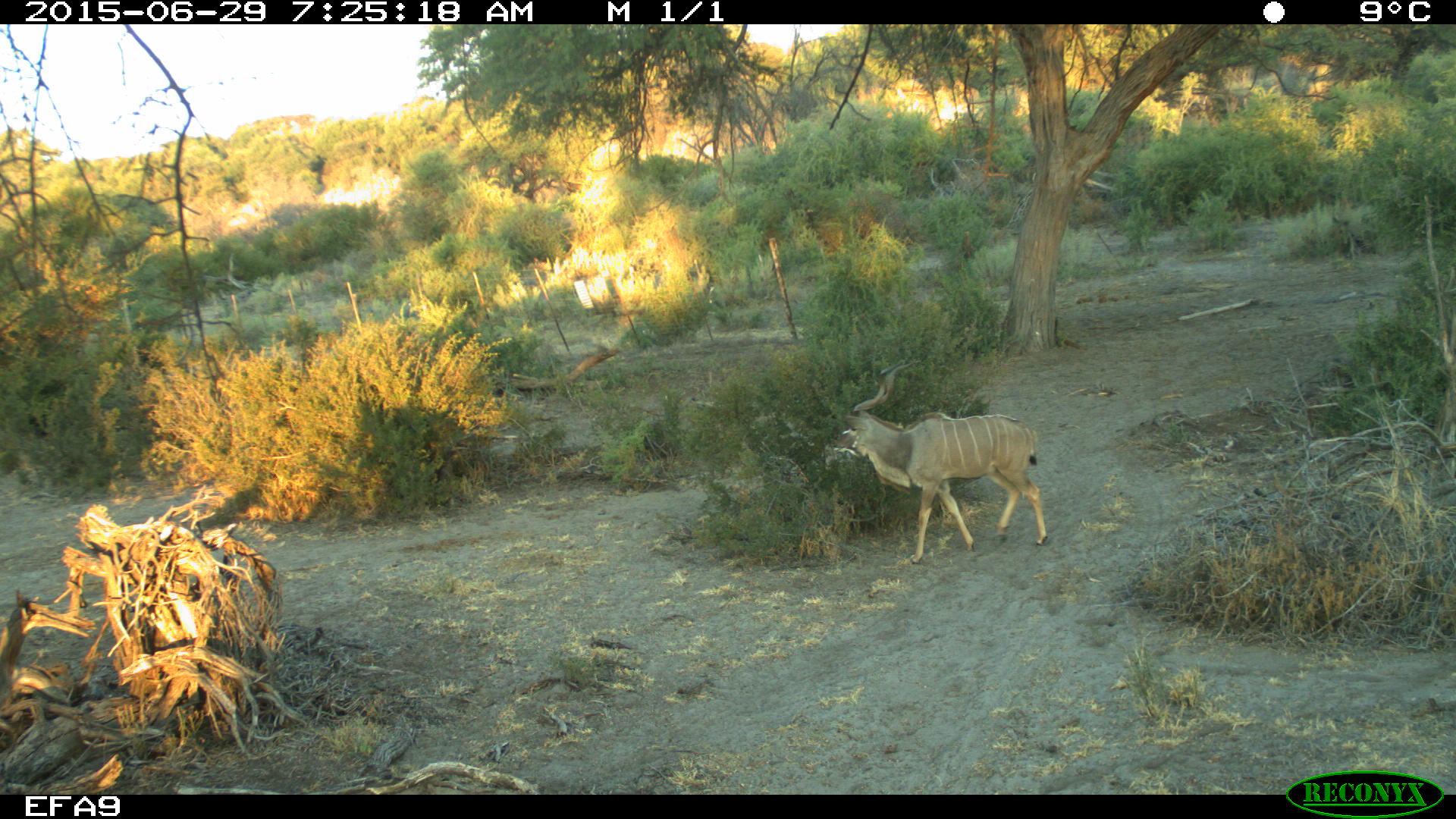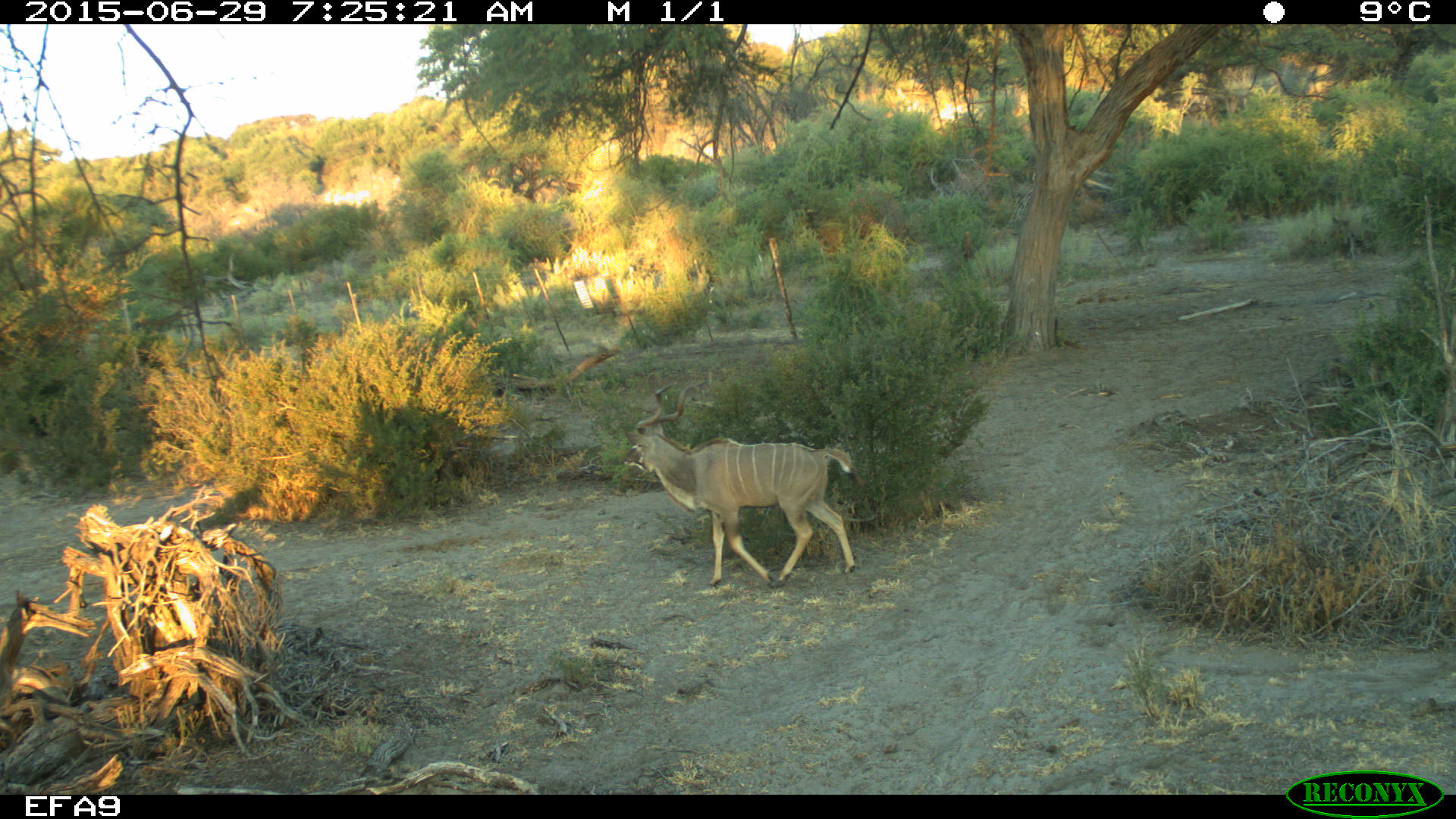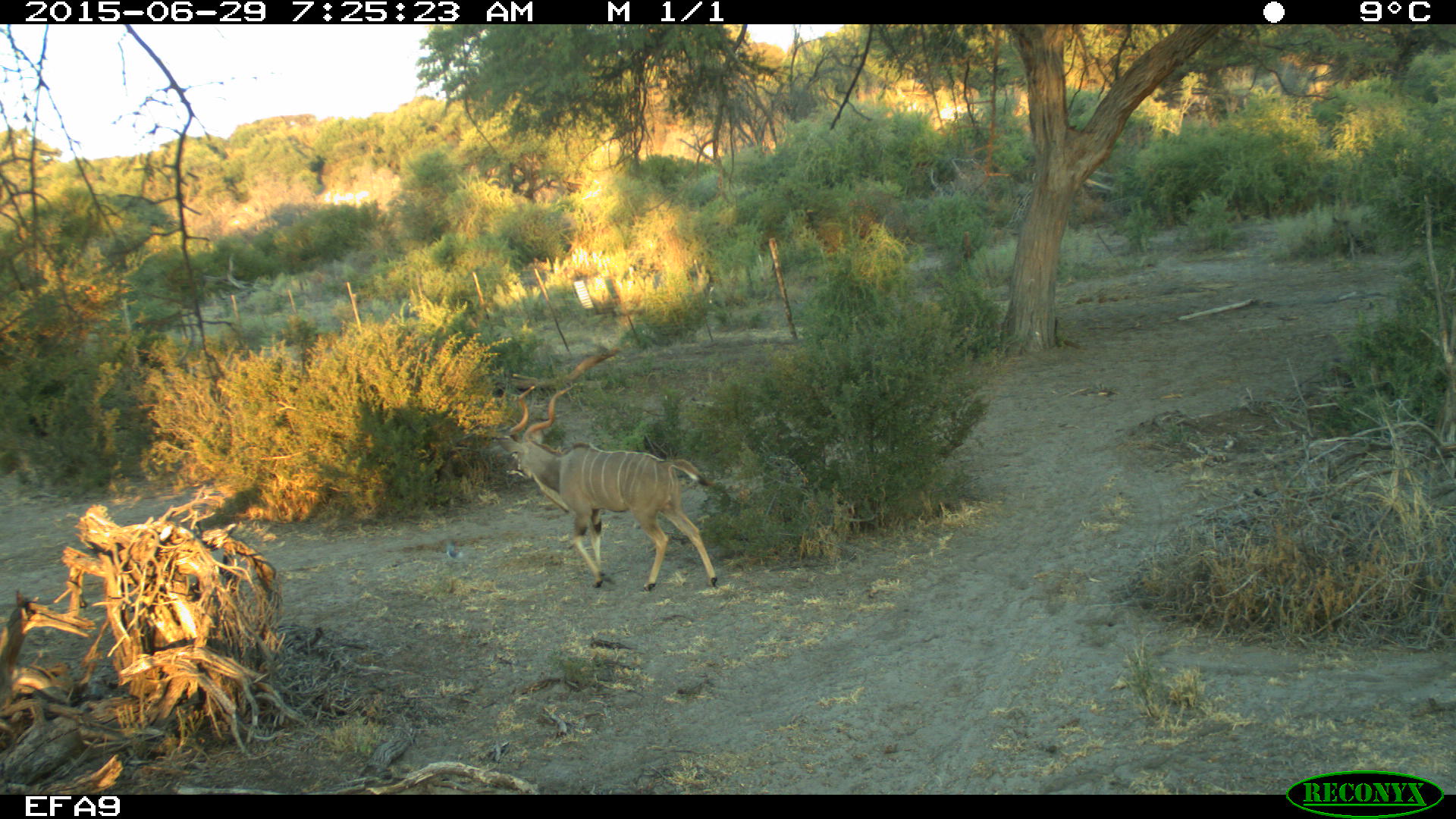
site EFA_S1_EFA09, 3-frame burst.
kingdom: Animalia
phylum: Chordata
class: Mammalia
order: Artiodactyla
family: Bovidae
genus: Tragelaphus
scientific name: Tragelaphus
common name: kudu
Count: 1.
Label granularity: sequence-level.